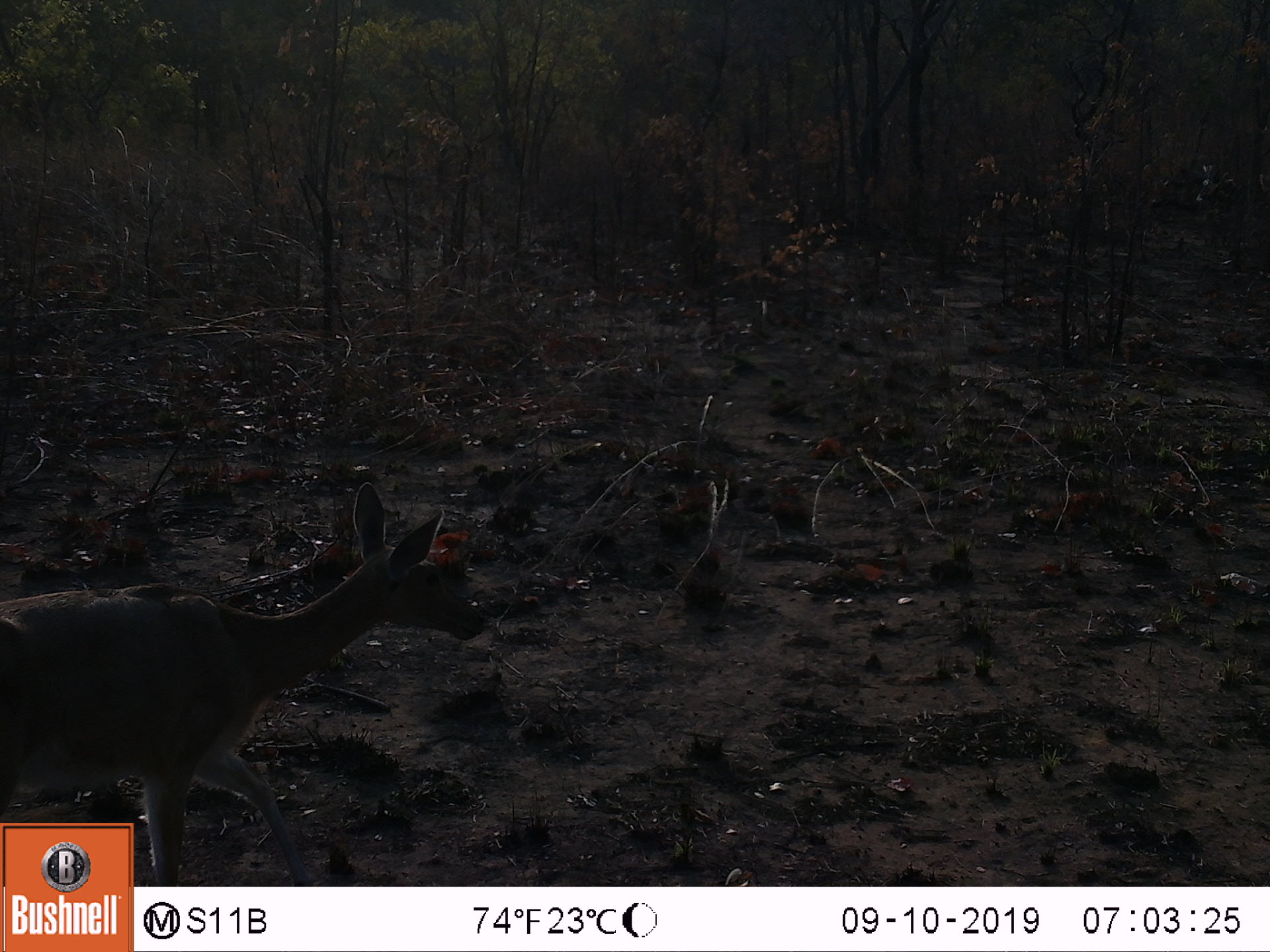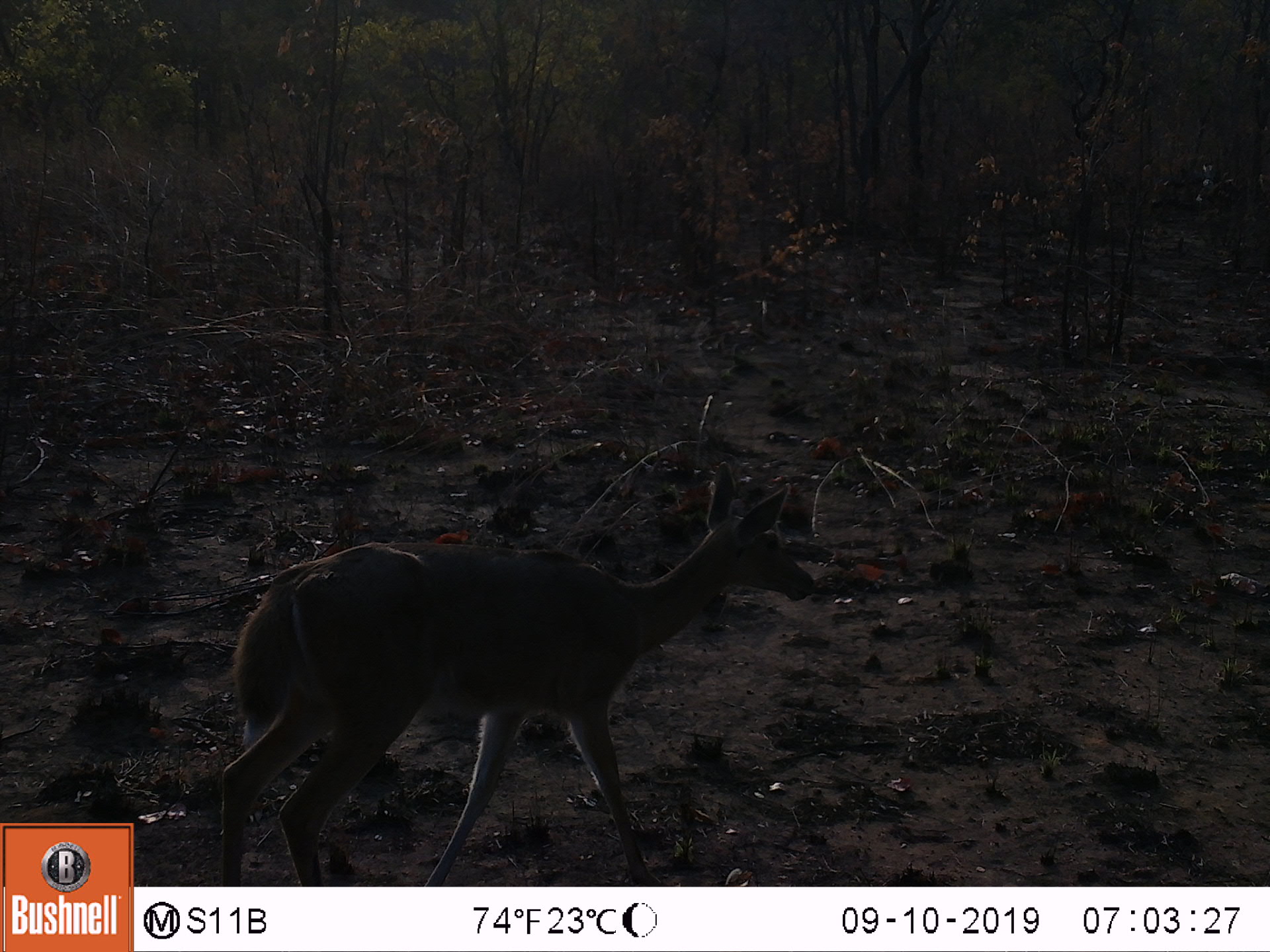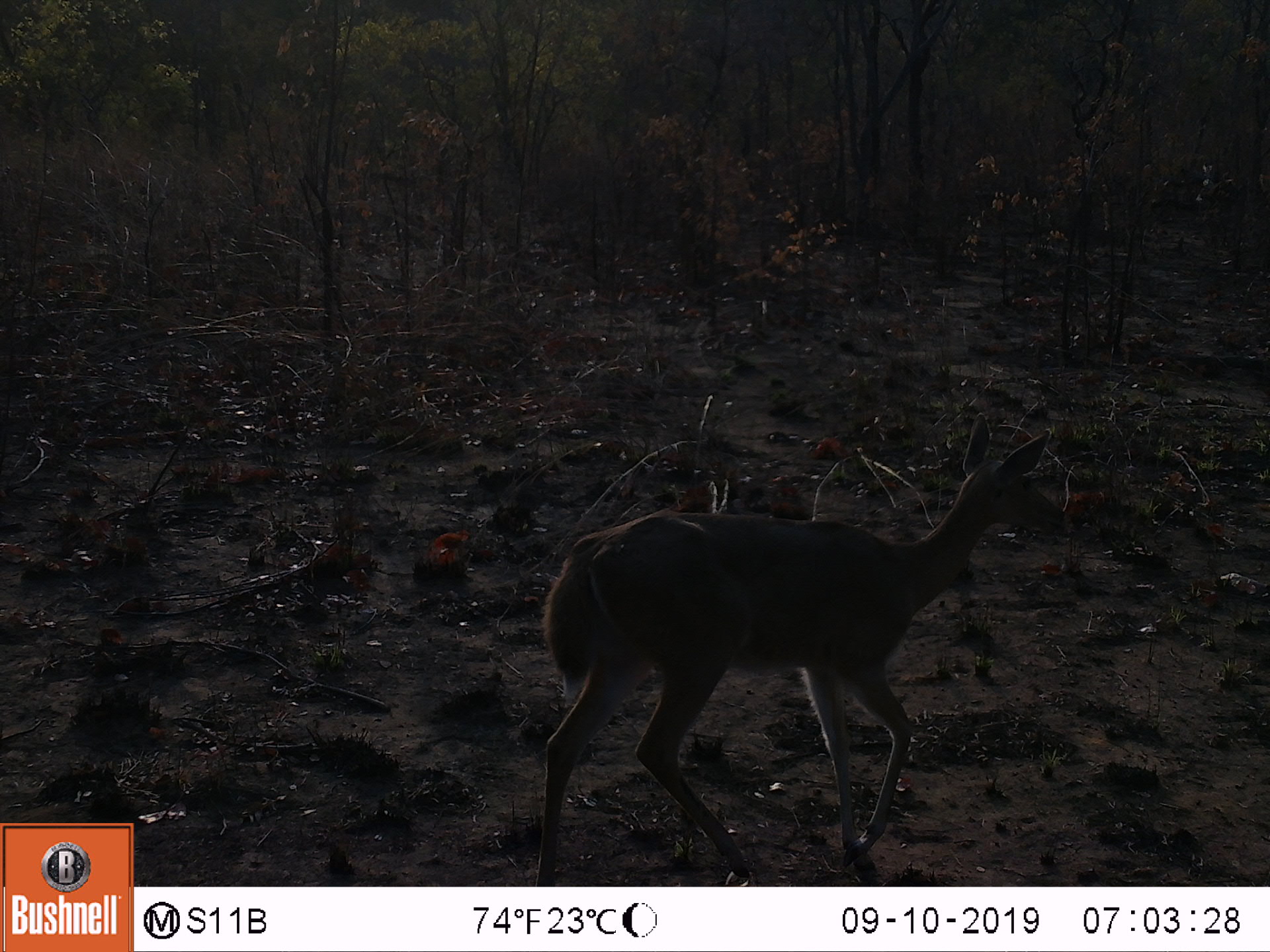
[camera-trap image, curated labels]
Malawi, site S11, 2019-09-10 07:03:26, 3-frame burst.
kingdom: Animalia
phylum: Chordata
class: Mammalia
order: Artiodactyla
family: Bovidae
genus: Redunca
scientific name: Redunca arundinum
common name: southern reedbuck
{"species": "southern reedbuck (Redunca arundinum)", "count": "1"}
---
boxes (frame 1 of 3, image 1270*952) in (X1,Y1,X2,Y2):
southern reedbuck: (0,476,492,818)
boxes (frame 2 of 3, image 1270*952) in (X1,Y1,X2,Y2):
southern reedbuck: (206,453,818,880)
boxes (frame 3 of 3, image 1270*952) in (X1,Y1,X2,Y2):
southern reedbuck: (524,403,1076,880)